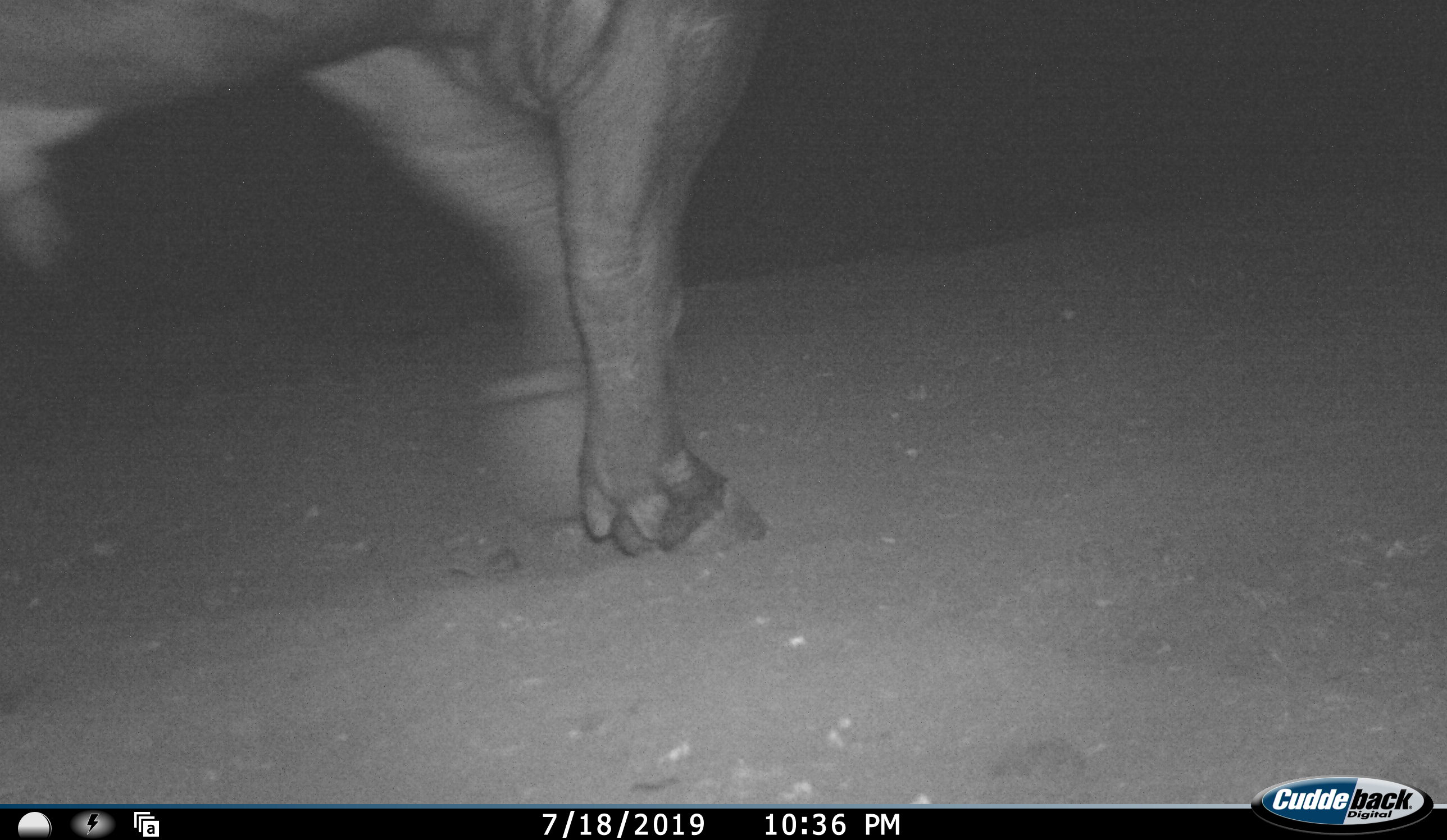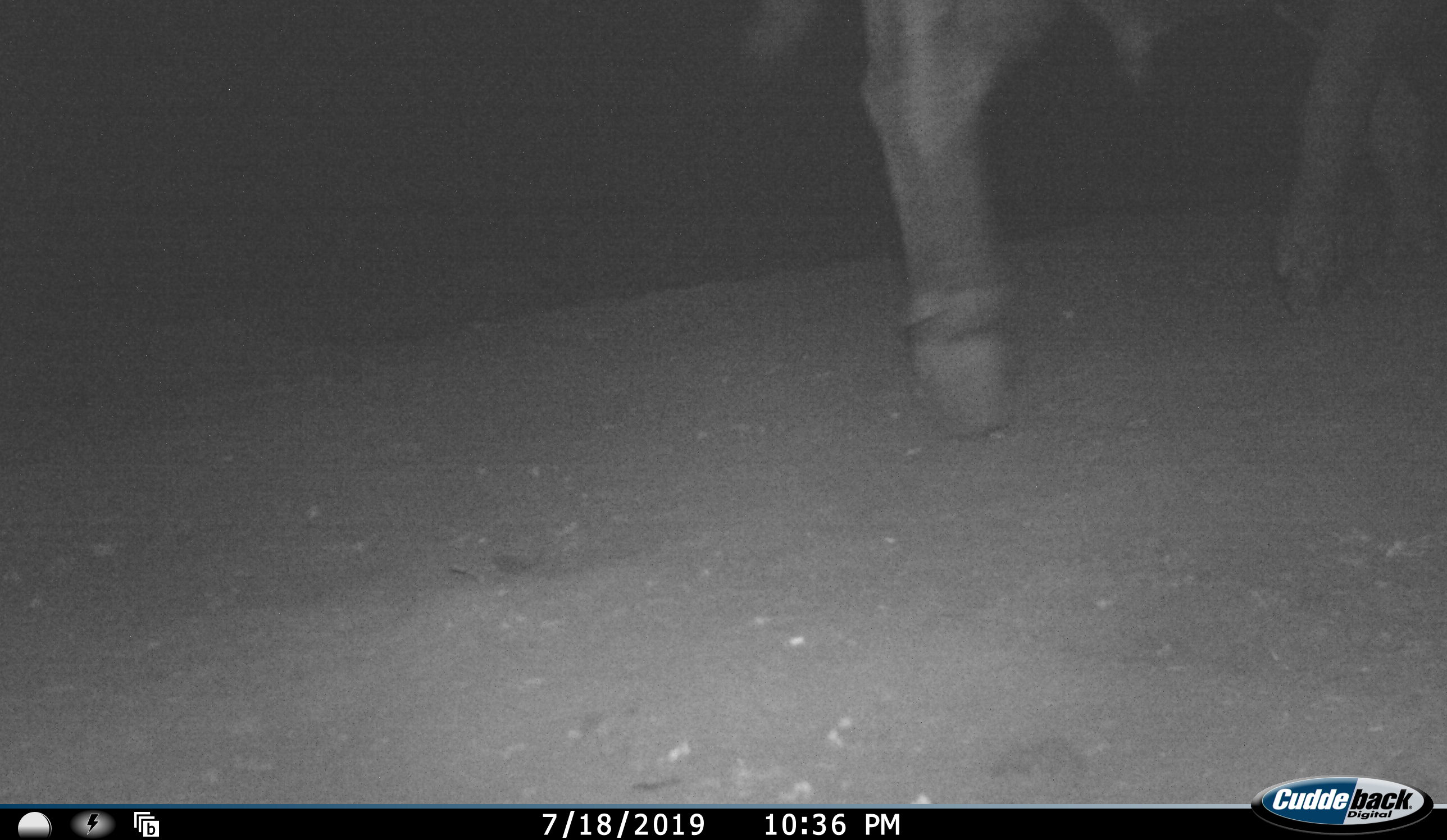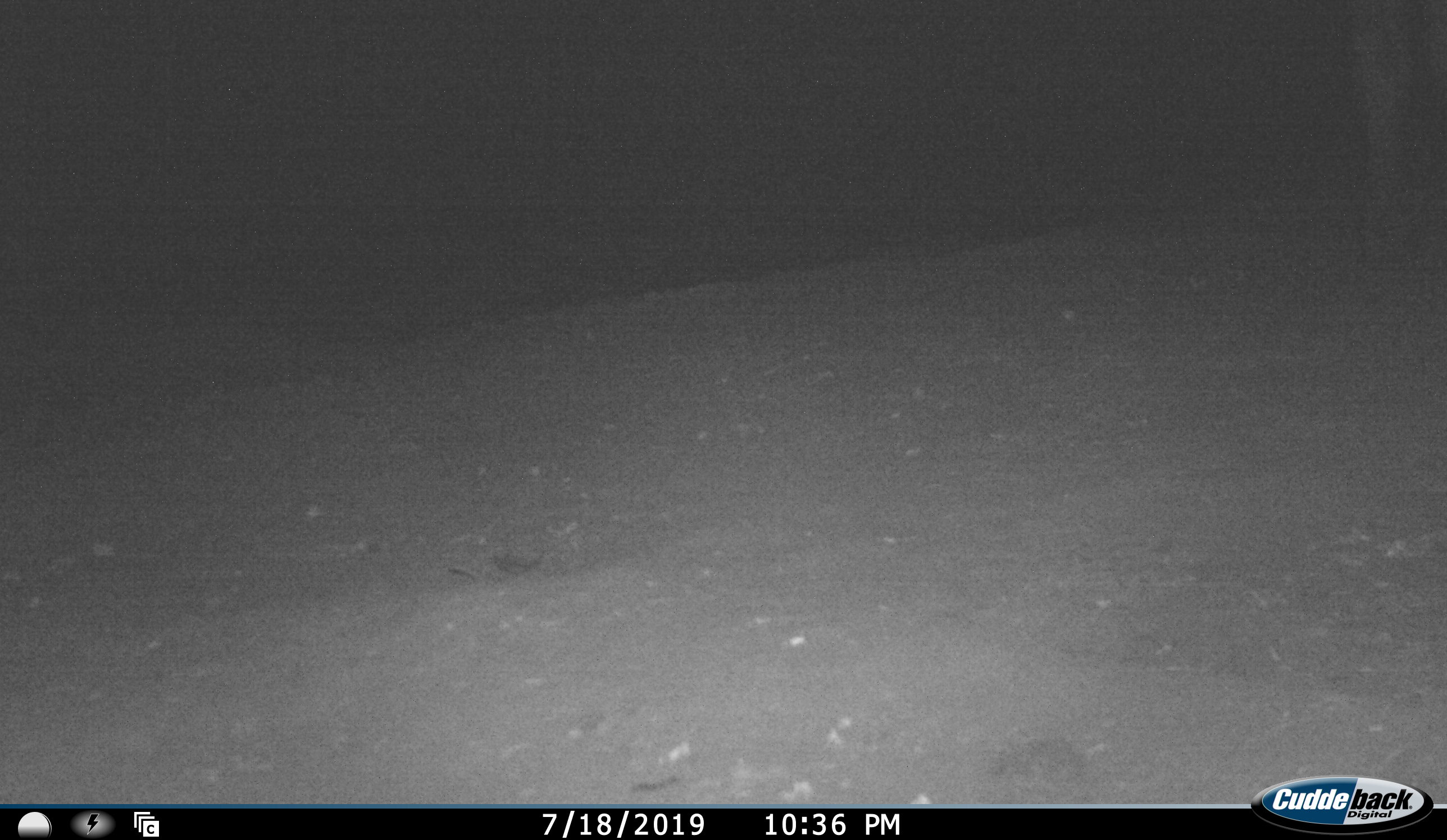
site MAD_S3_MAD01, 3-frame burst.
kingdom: Animalia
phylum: Chordata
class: Mammalia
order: Artiodactyla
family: Bovidae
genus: Syncerus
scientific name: Syncerus caffer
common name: african buffalo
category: buffalo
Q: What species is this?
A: Buffalo (african buffalo) (Syncerus caffer).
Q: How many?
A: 1.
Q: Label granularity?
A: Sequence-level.